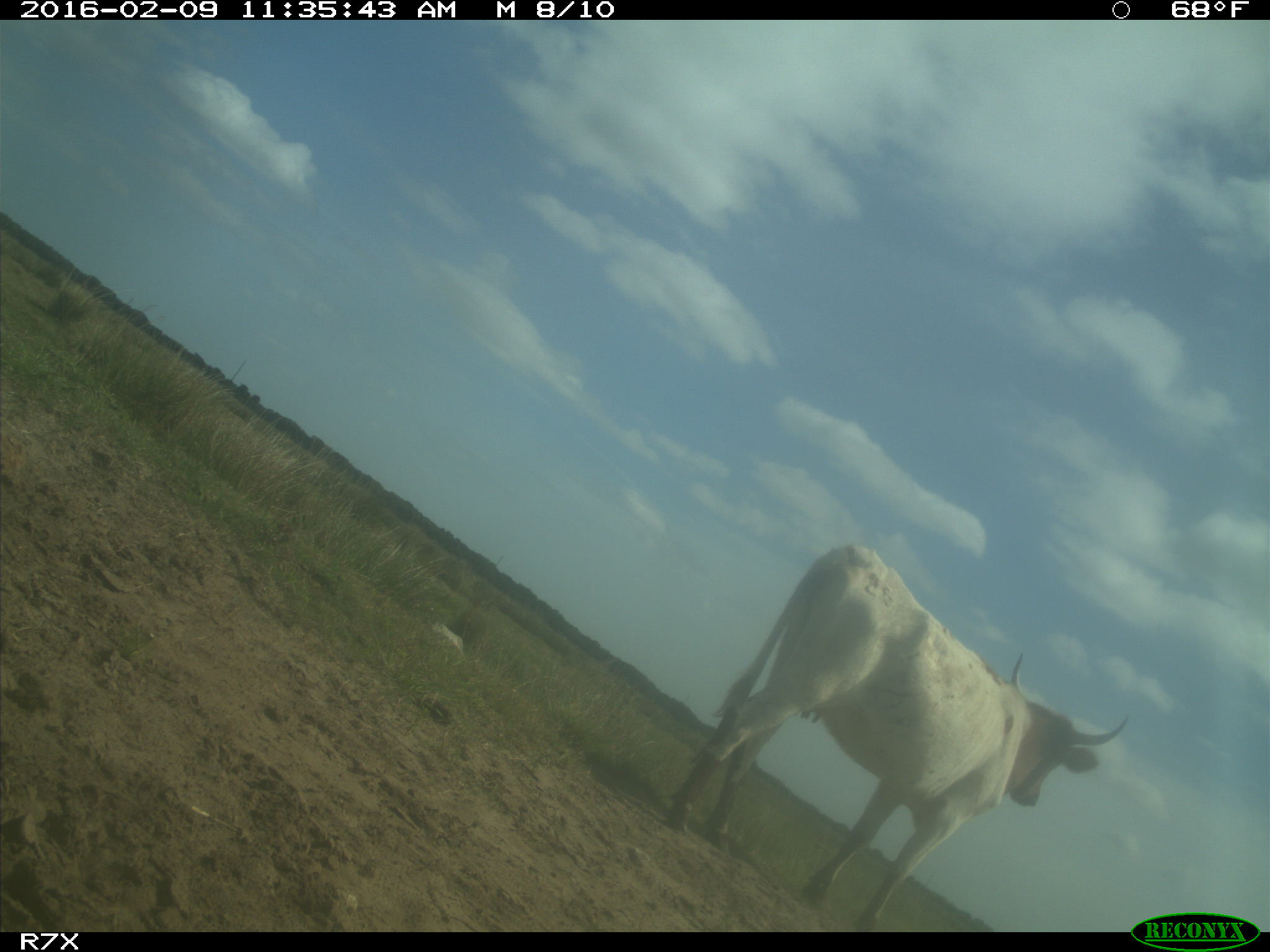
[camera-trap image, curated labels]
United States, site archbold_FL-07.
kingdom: Animalia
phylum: Chordata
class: Mammalia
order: Artiodactyla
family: Bovidae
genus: Bos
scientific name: Bos taurus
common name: domestic cow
Bos taurus (domestic cow).